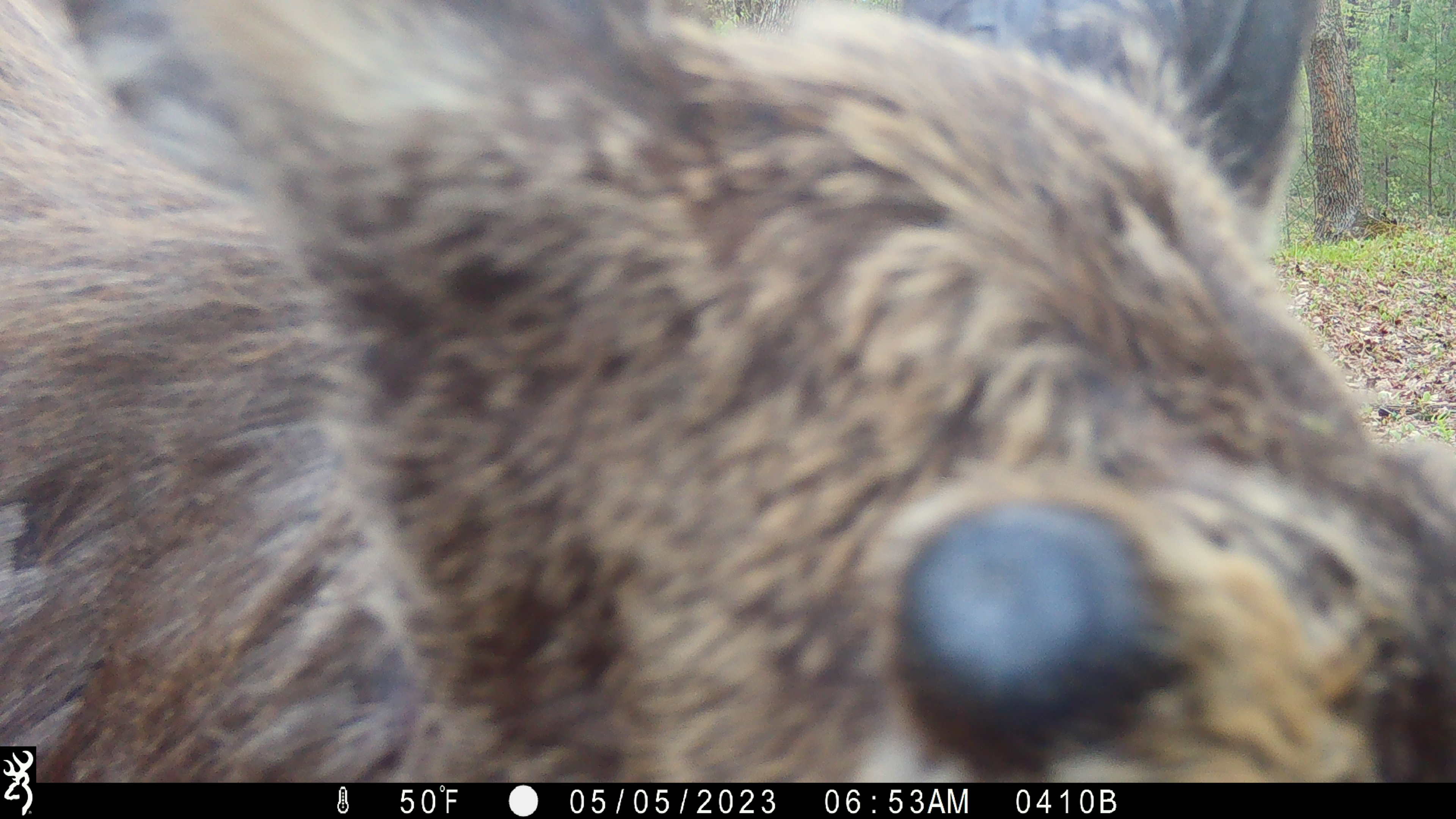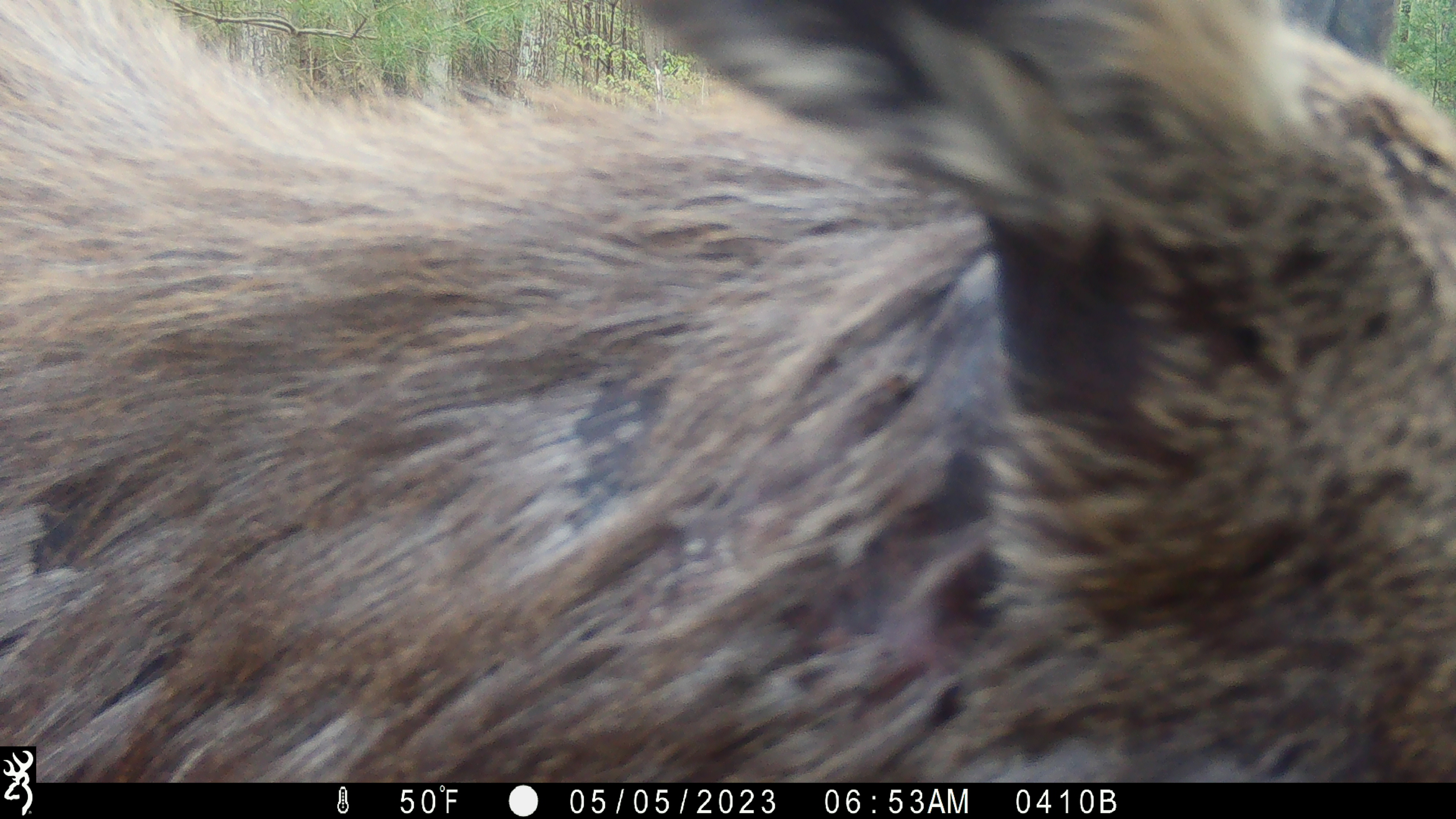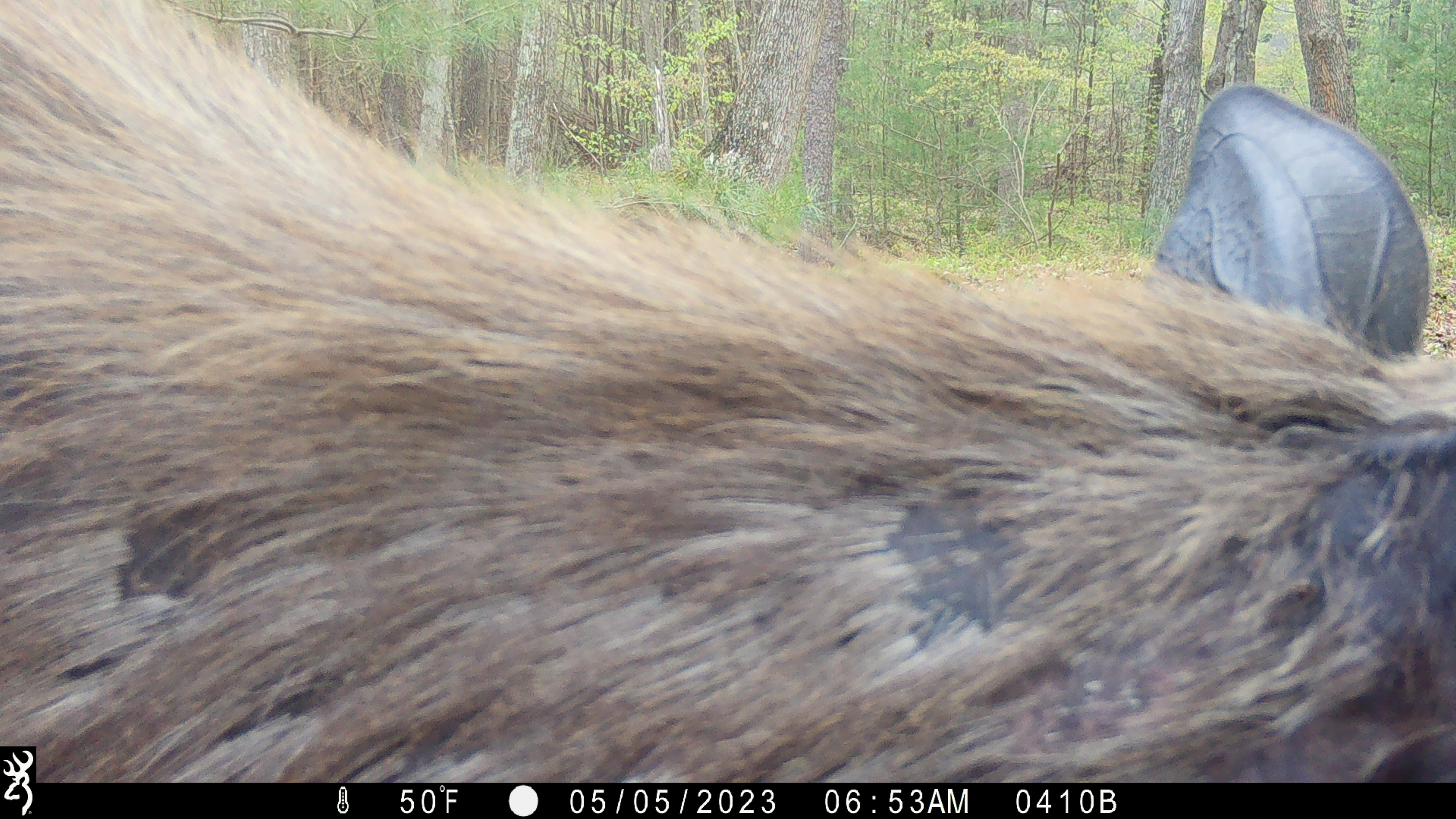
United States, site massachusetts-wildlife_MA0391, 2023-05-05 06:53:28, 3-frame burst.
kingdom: Animalia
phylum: Chordata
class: Mammalia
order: Artiodactyla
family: Cervidae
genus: Alces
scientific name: Alces alces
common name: moose